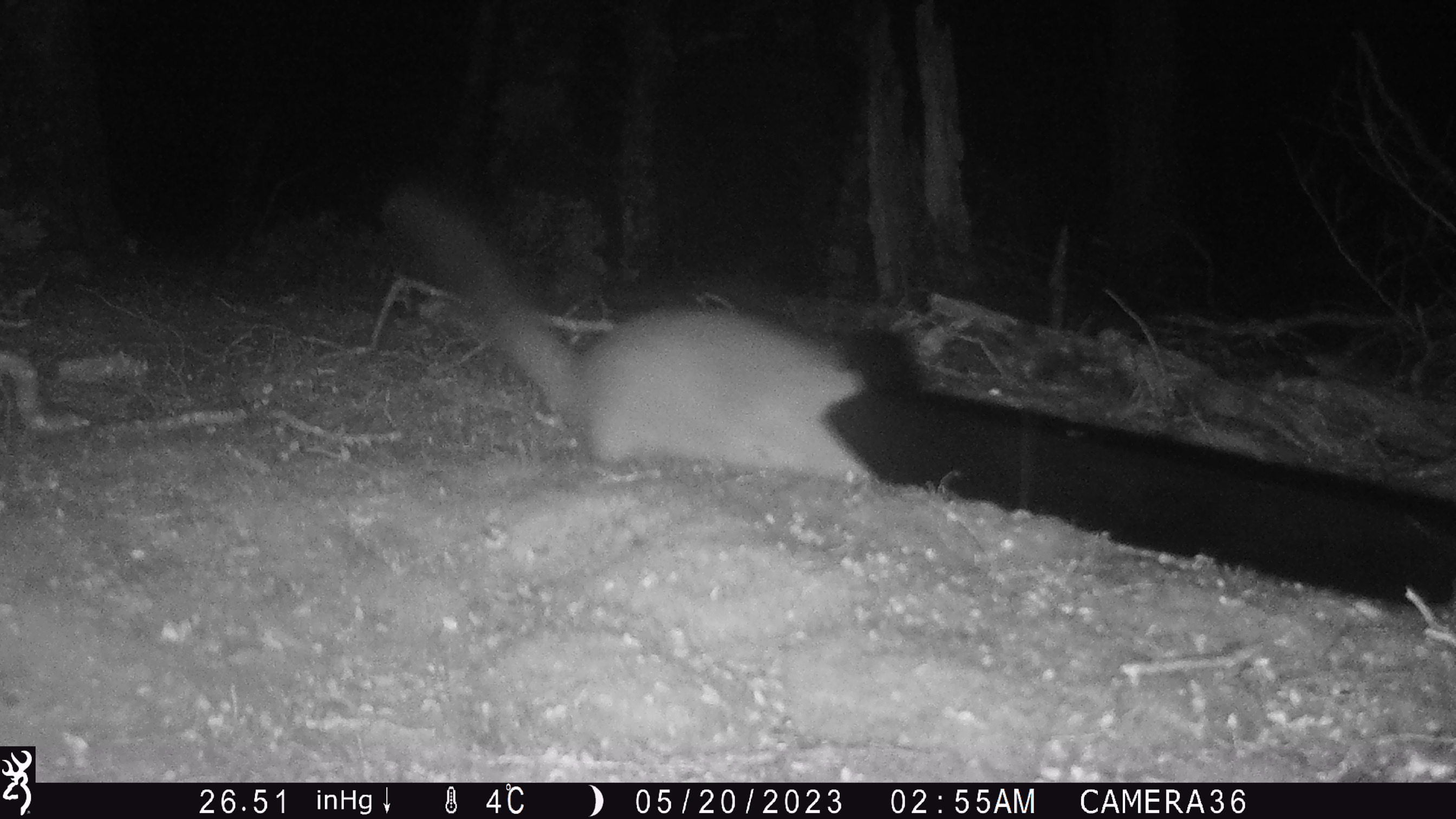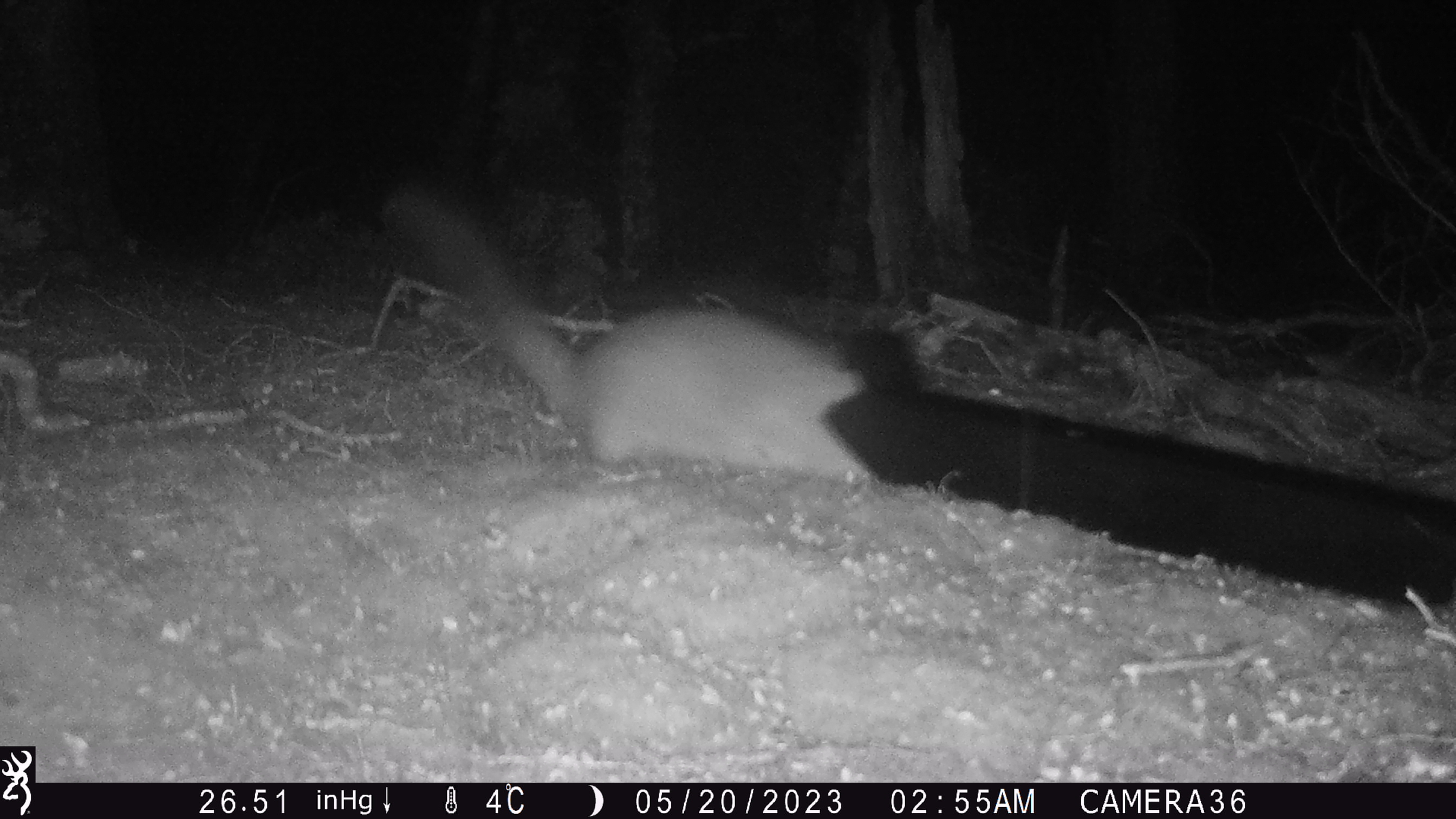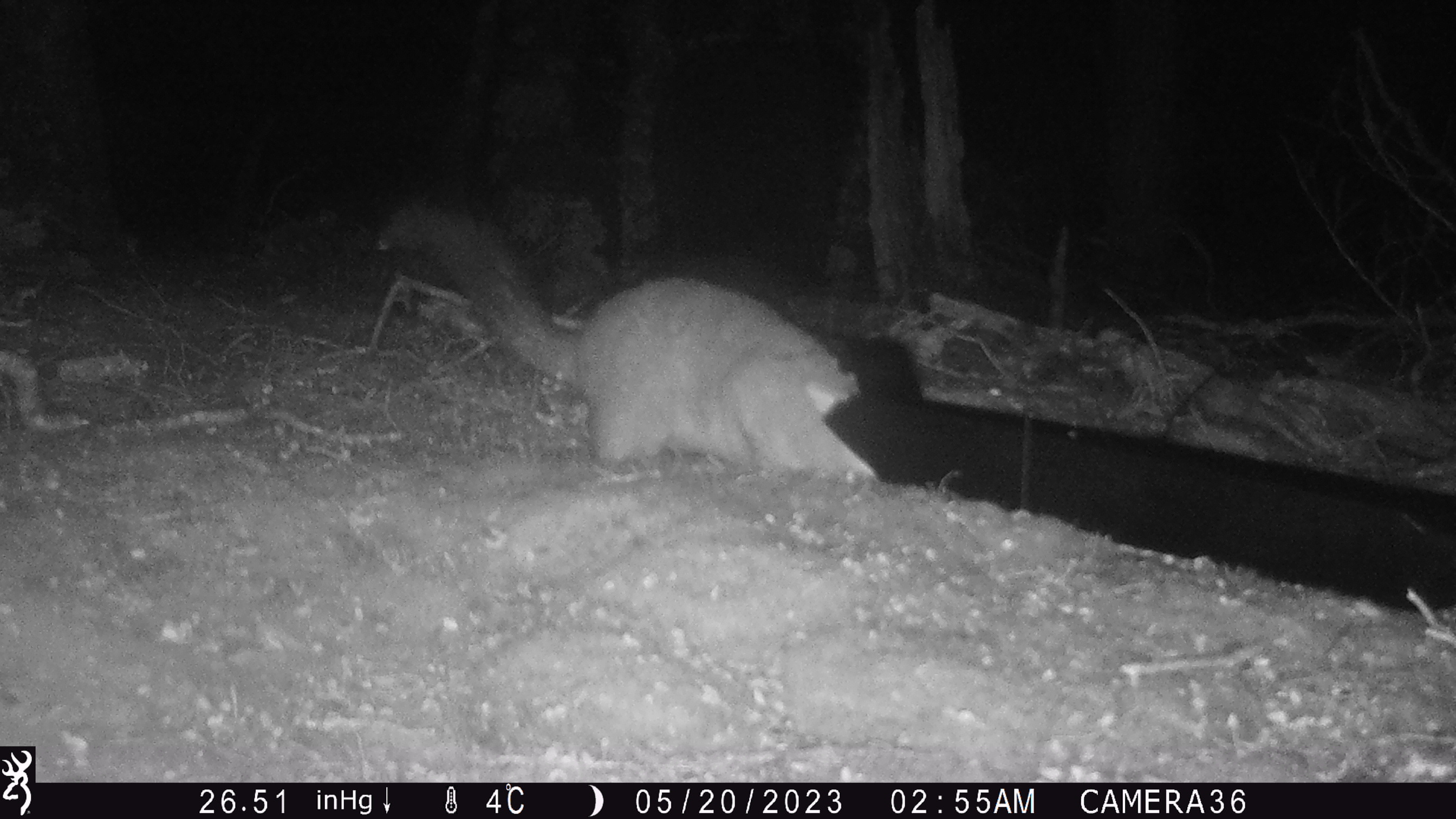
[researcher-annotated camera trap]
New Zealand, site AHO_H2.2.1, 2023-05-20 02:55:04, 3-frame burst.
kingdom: Animalia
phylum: Chordata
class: Mammalia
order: Diprotodontia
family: Phalangeridae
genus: Trichosurus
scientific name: Trichosurus vulpecula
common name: common brushtail possum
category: possum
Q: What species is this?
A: Possum (common brushtail possum) (Trichosurus vulpecula).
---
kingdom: Animalia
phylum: Chordata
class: Mammalia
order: Carnivora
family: Mustelidae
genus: Mustela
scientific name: Mustela erminea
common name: stoat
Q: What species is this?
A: Stoat (Mustela erminea).